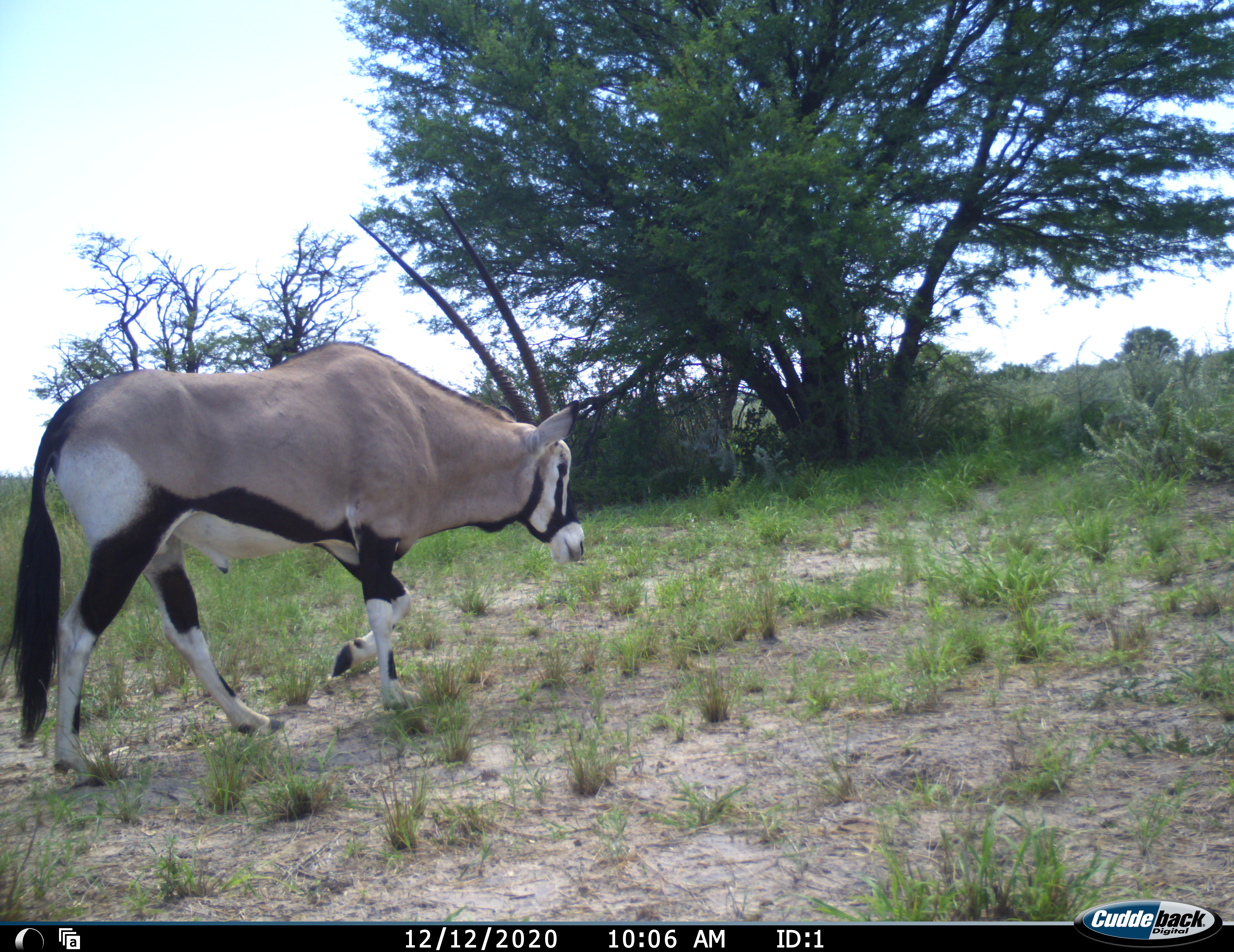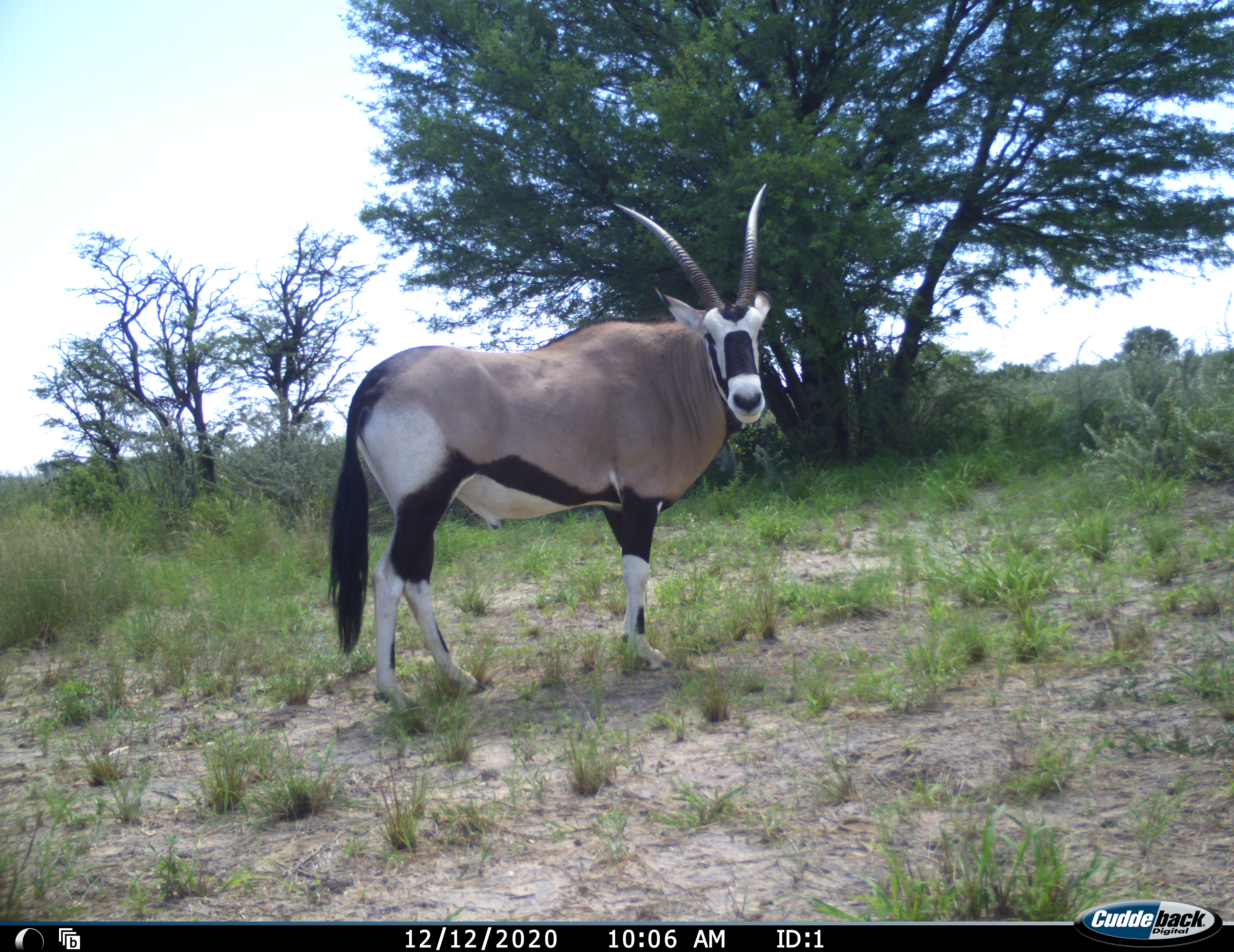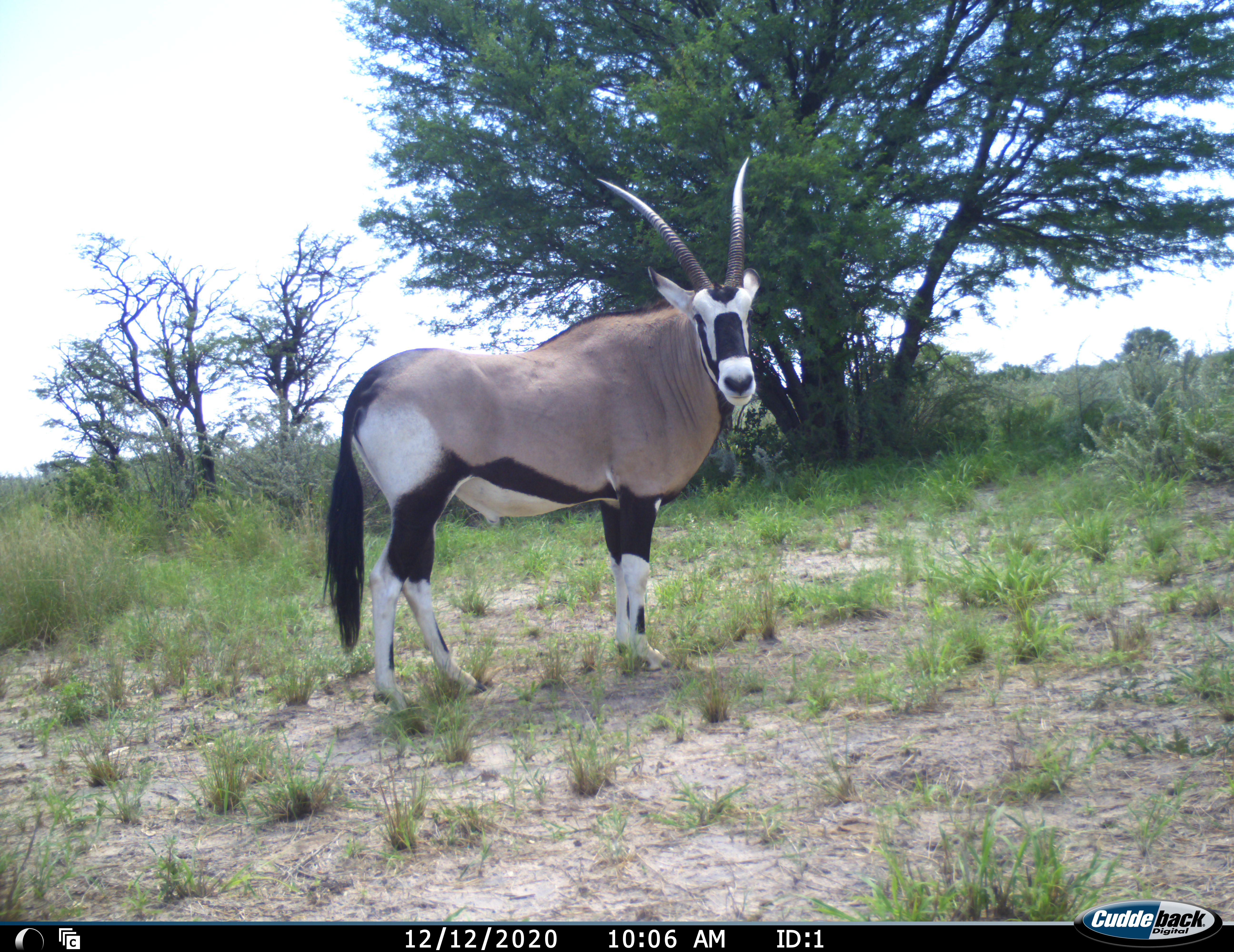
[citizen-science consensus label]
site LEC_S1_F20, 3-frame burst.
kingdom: Animalia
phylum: Chordata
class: Mammalia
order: Artiodactyla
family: Bovidae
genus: Oryx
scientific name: Oryx gazella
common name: gemsbok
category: oryx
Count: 1.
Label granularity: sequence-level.